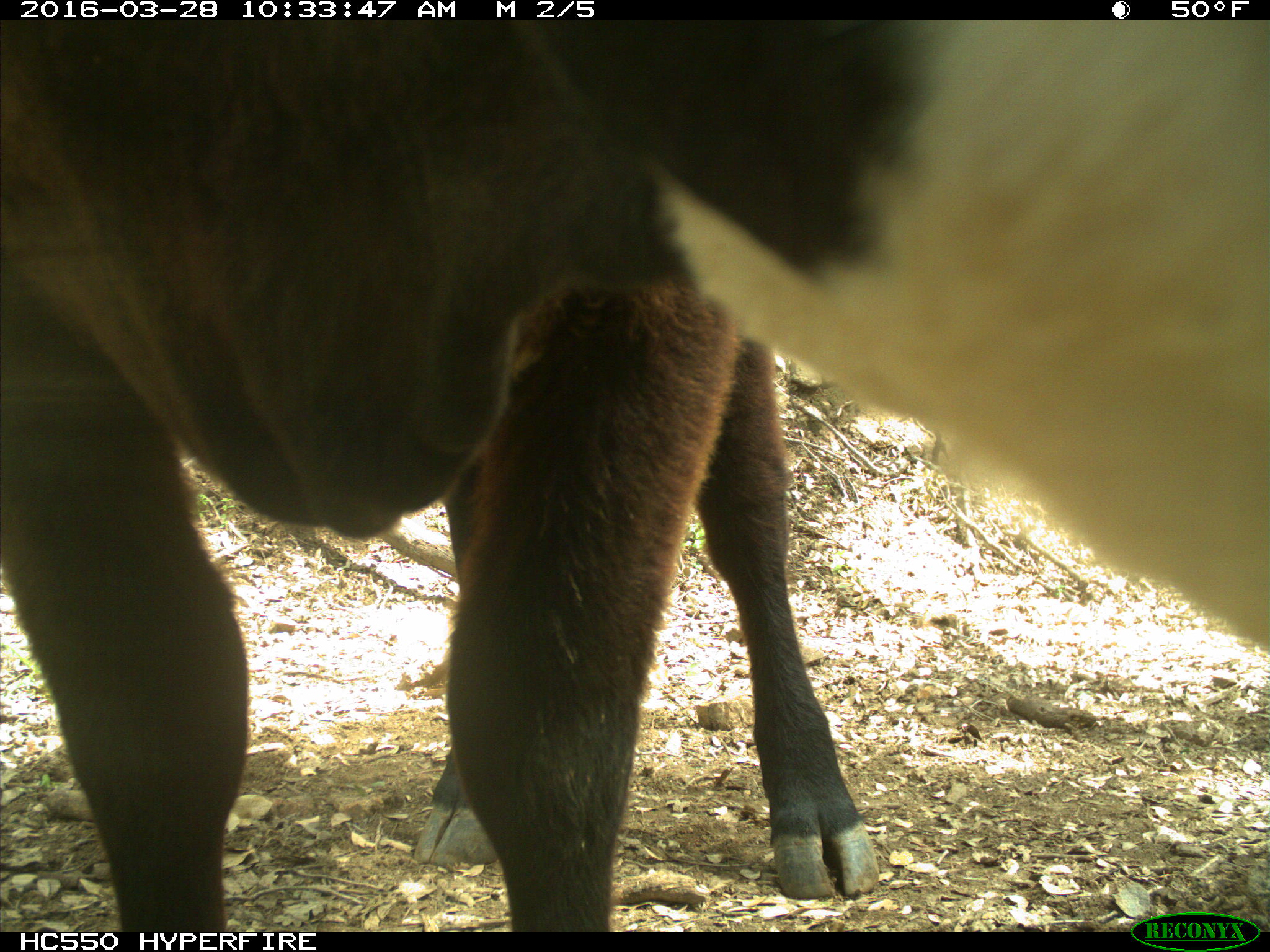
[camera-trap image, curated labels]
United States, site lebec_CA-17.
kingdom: Animalia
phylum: Chordata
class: Mammalia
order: Artiodactyla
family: Bovidae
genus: Bos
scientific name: Bos taurus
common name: domestic cow